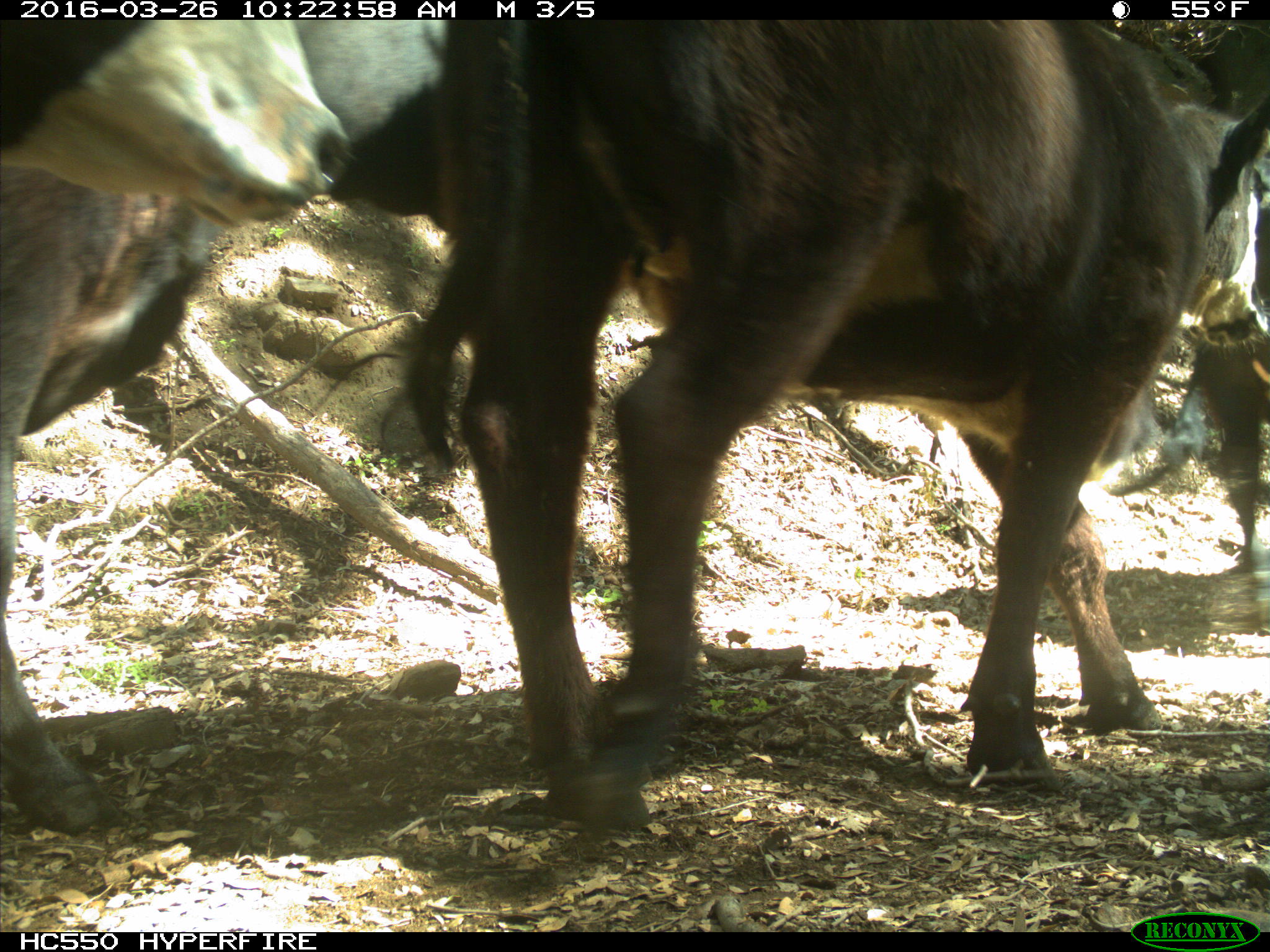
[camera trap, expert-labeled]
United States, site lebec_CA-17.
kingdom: Animalia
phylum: Chordata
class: Mammalia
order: Artiodactyla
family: Bovidae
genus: Bos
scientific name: Bos taurus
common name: domestic cow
Bos taurus (domestic cow).